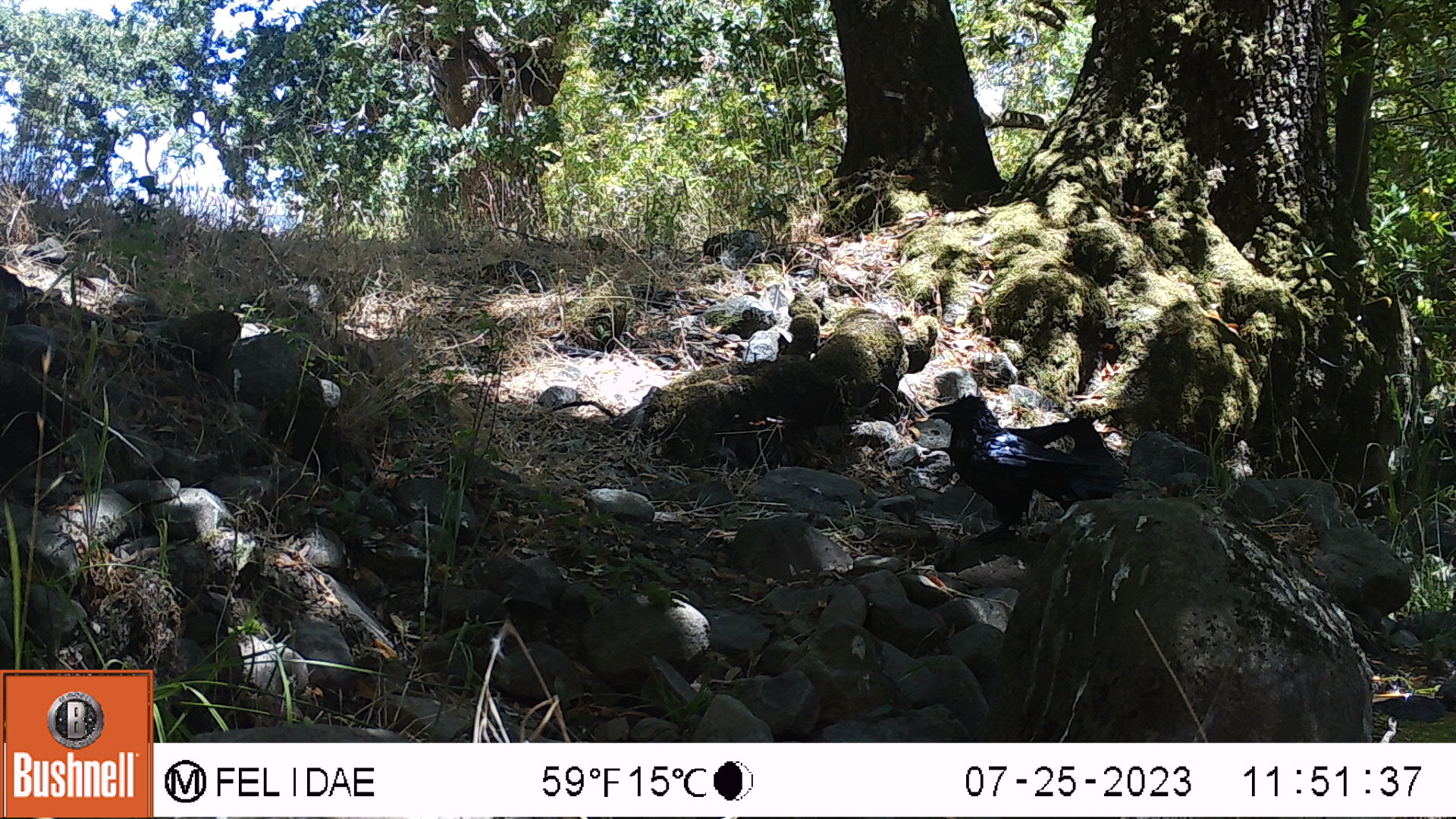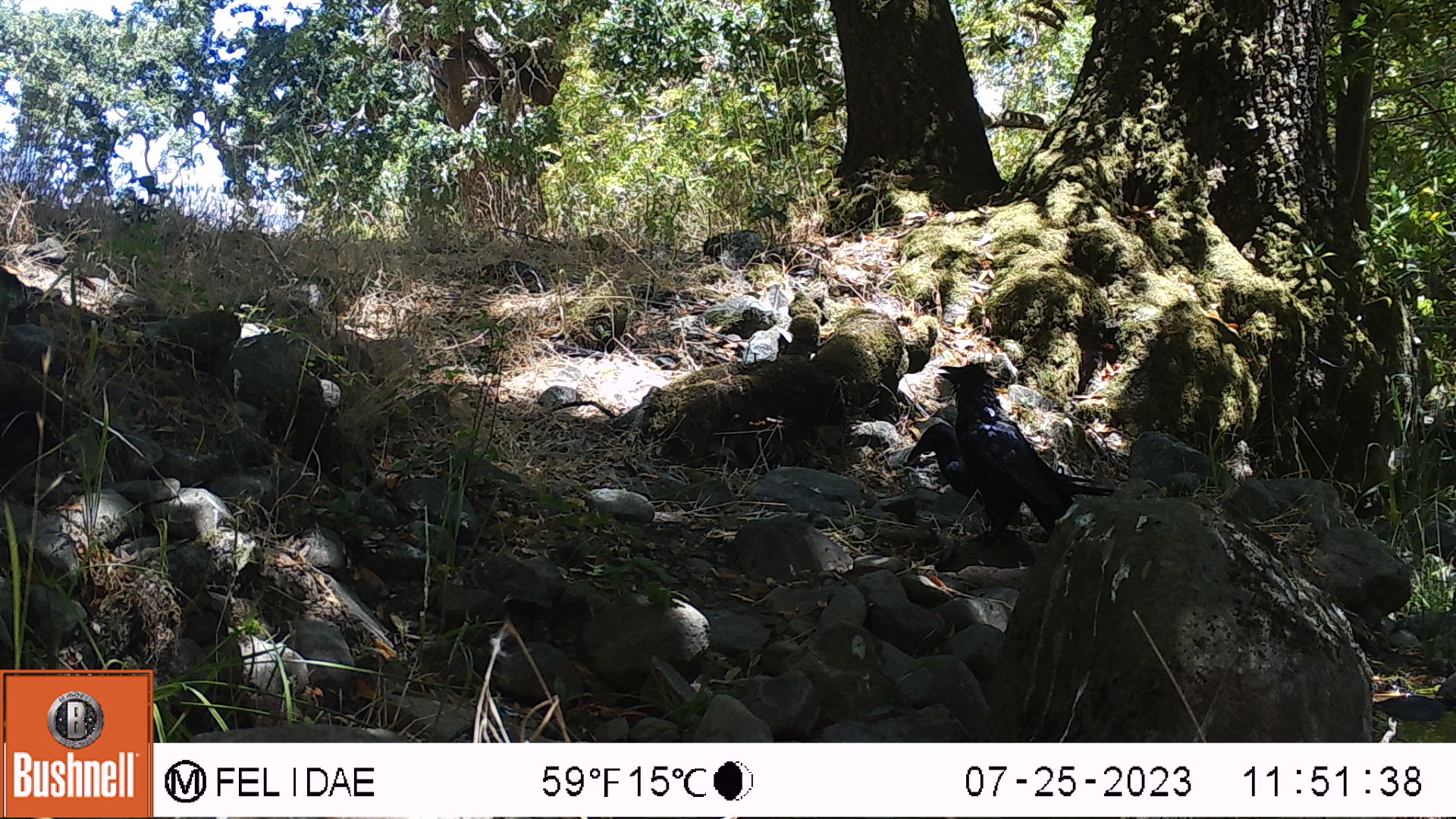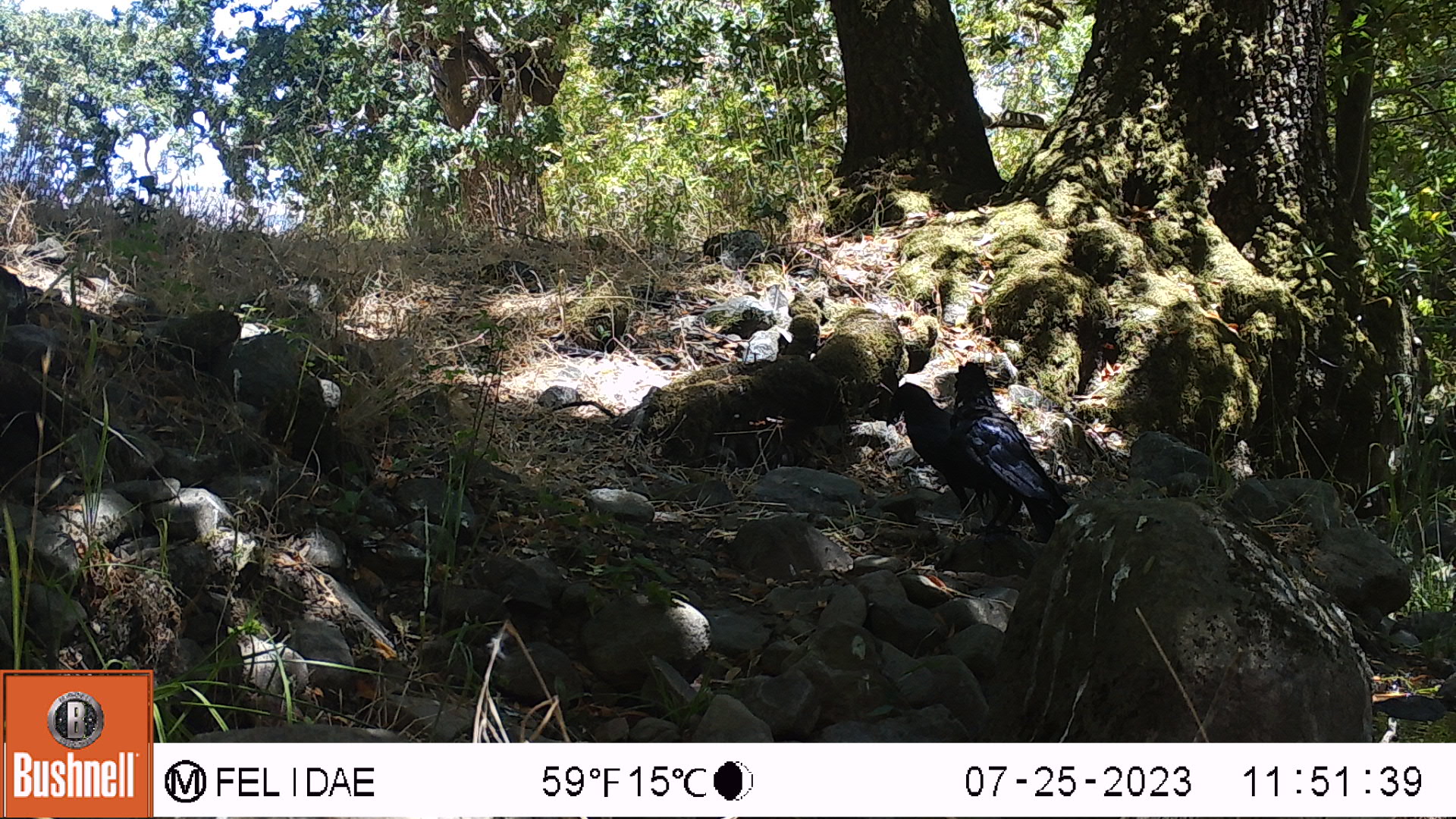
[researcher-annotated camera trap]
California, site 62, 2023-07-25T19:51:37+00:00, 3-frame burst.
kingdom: Animalia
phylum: Chordata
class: Aves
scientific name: Aves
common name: bird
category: unknown bird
Unknown bird (bird) (Aves).